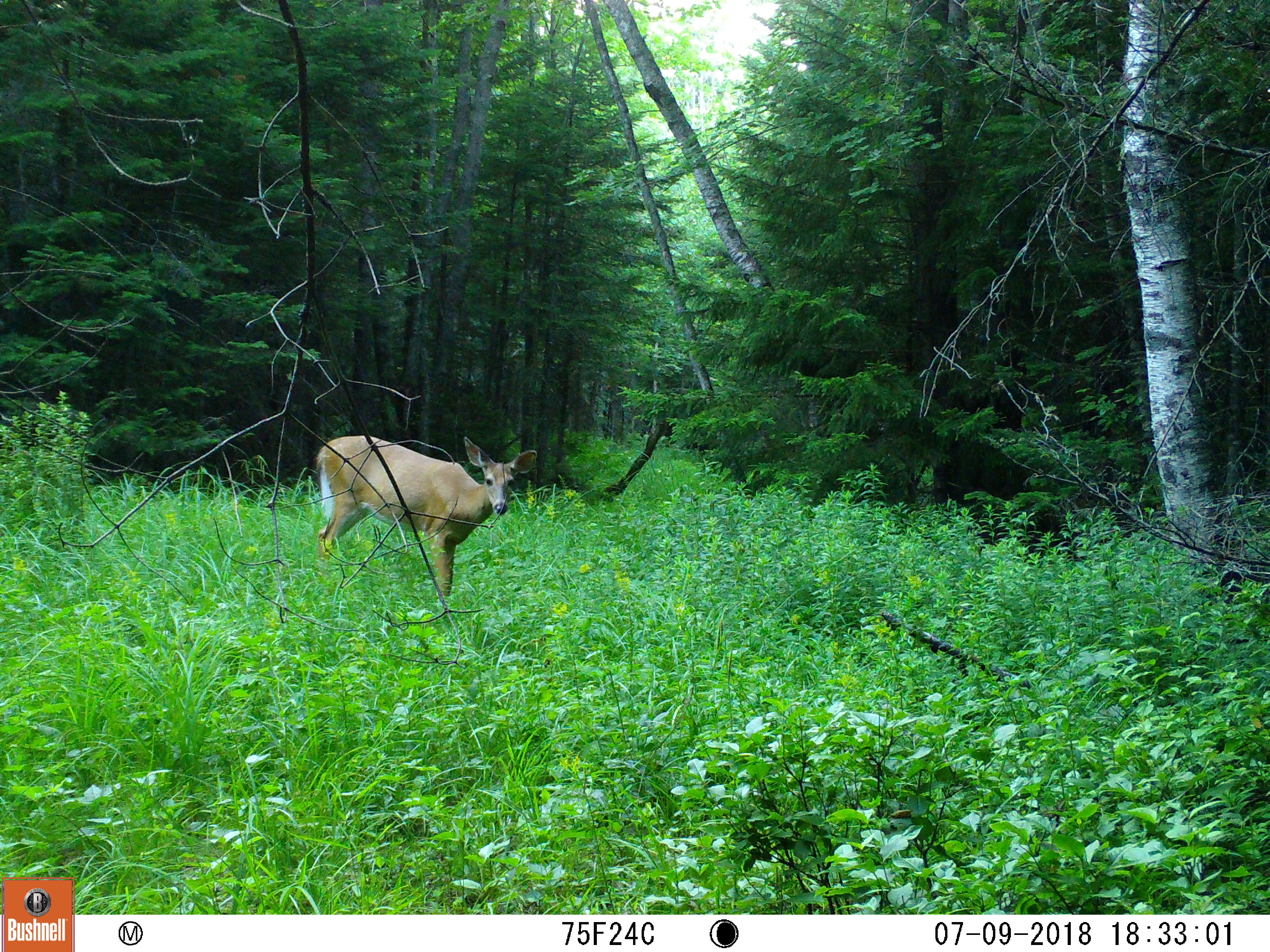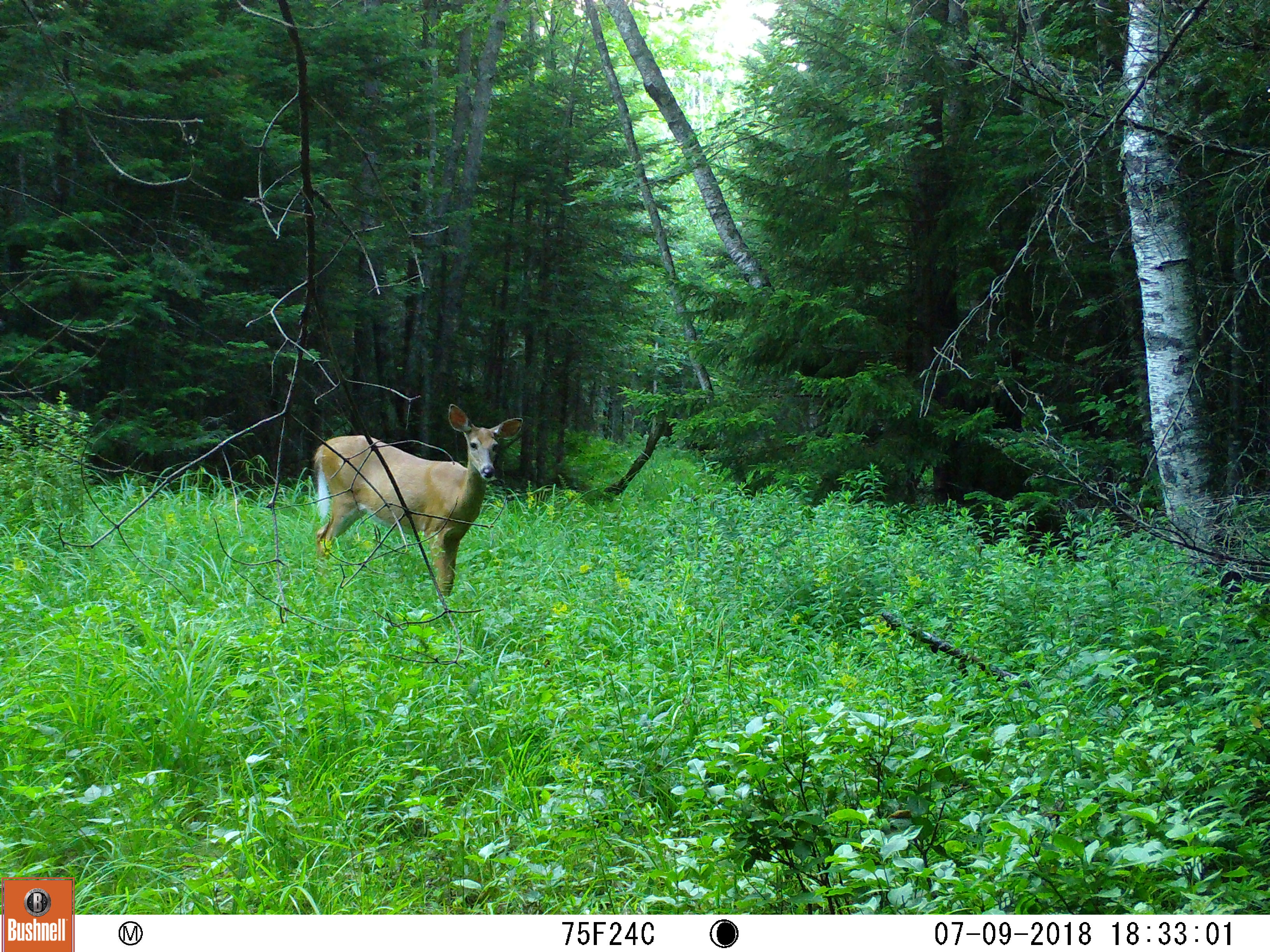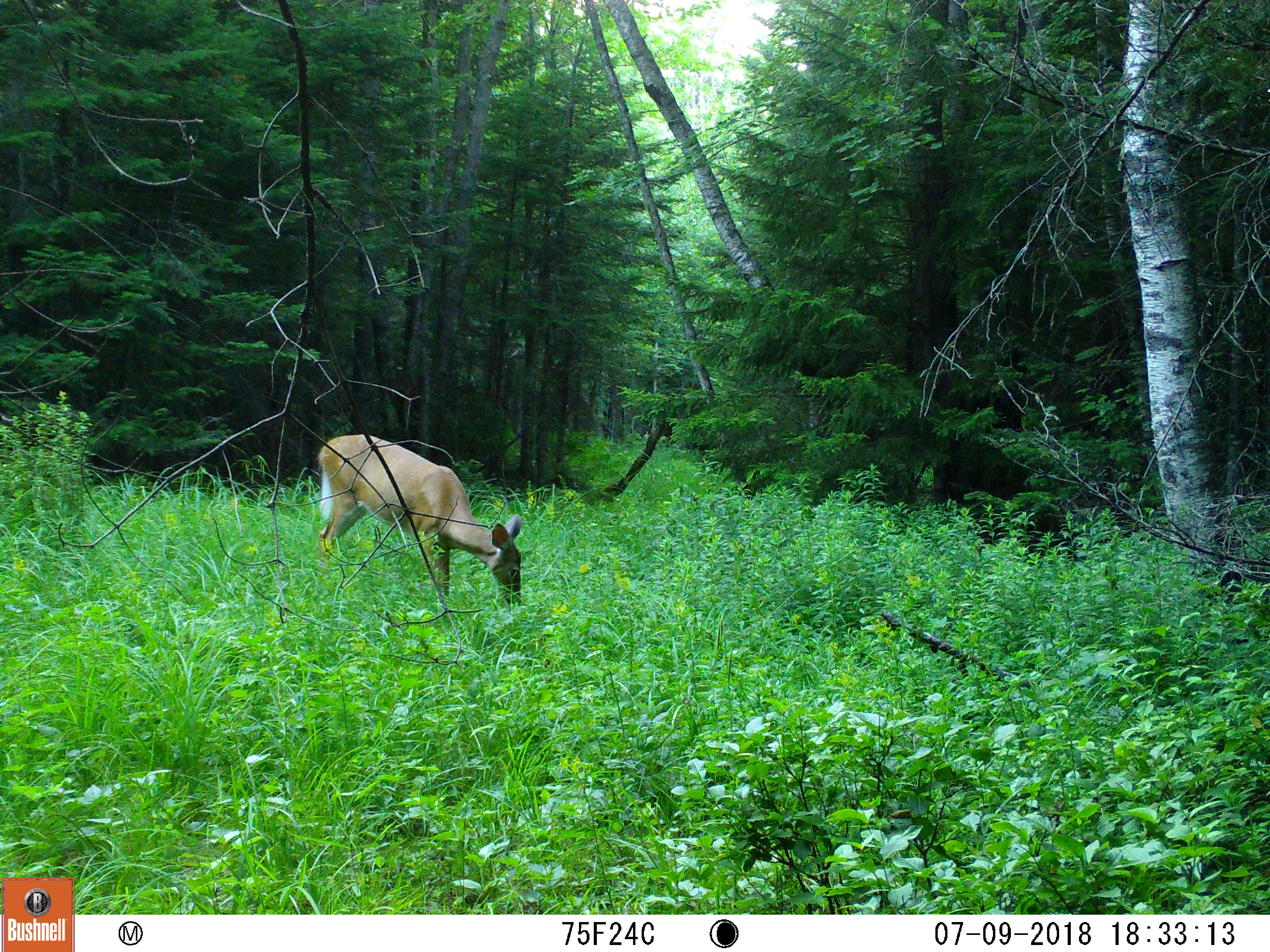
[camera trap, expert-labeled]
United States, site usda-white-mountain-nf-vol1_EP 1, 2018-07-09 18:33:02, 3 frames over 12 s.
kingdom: Animalia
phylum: Chordata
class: Mammalia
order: Artiodactyla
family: Cervidae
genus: Odocoileus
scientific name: Odocoileus virginianus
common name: white-tailed deer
White-tailed deer (Odocoileus virginianus).